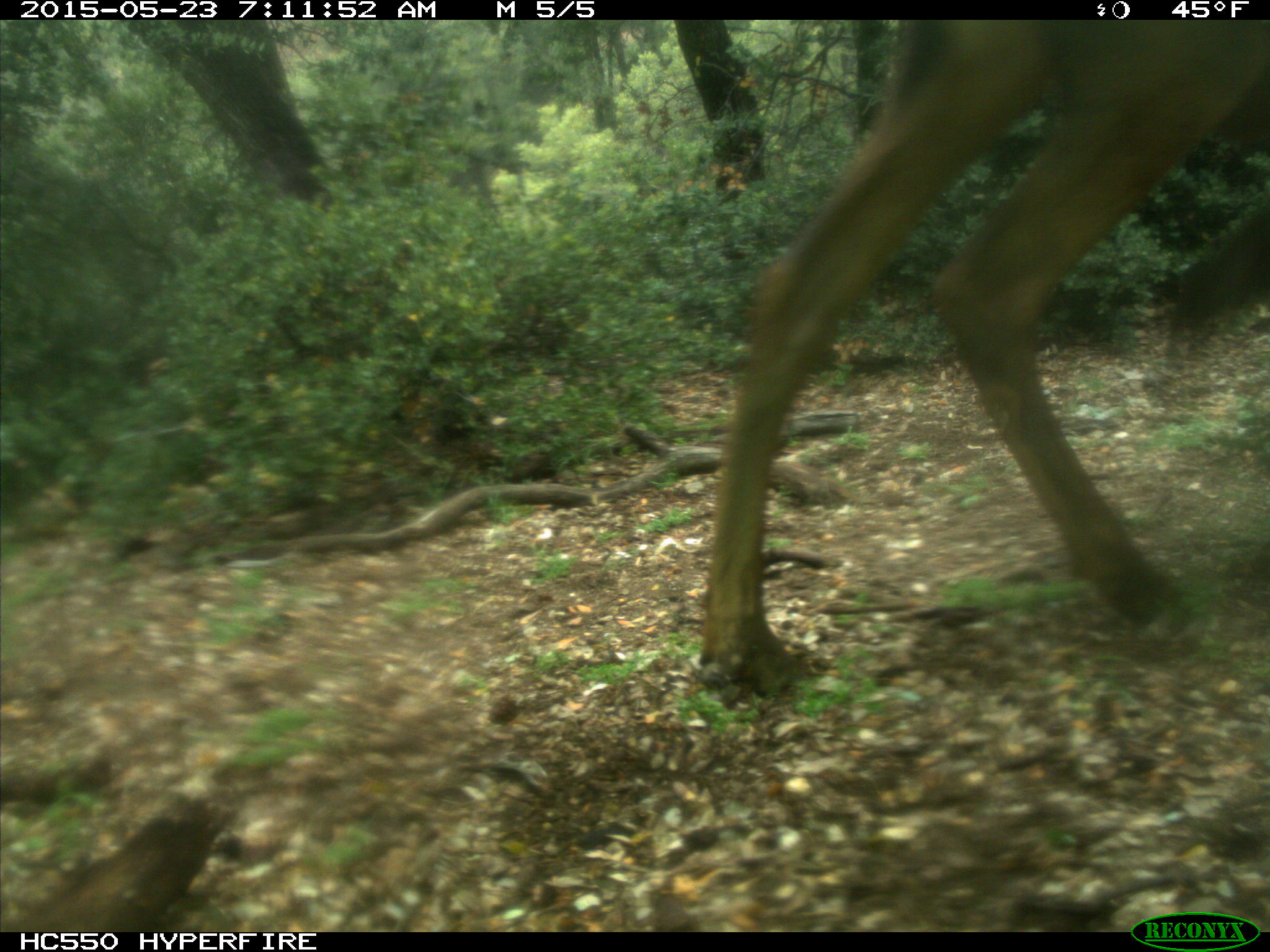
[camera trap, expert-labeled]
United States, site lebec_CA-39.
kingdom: Animalia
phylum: Chordata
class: Mammalia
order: Artiodactyla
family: Cervidae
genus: Cervus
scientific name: Cervus canadensis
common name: elk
Cervus canadensis (elk).